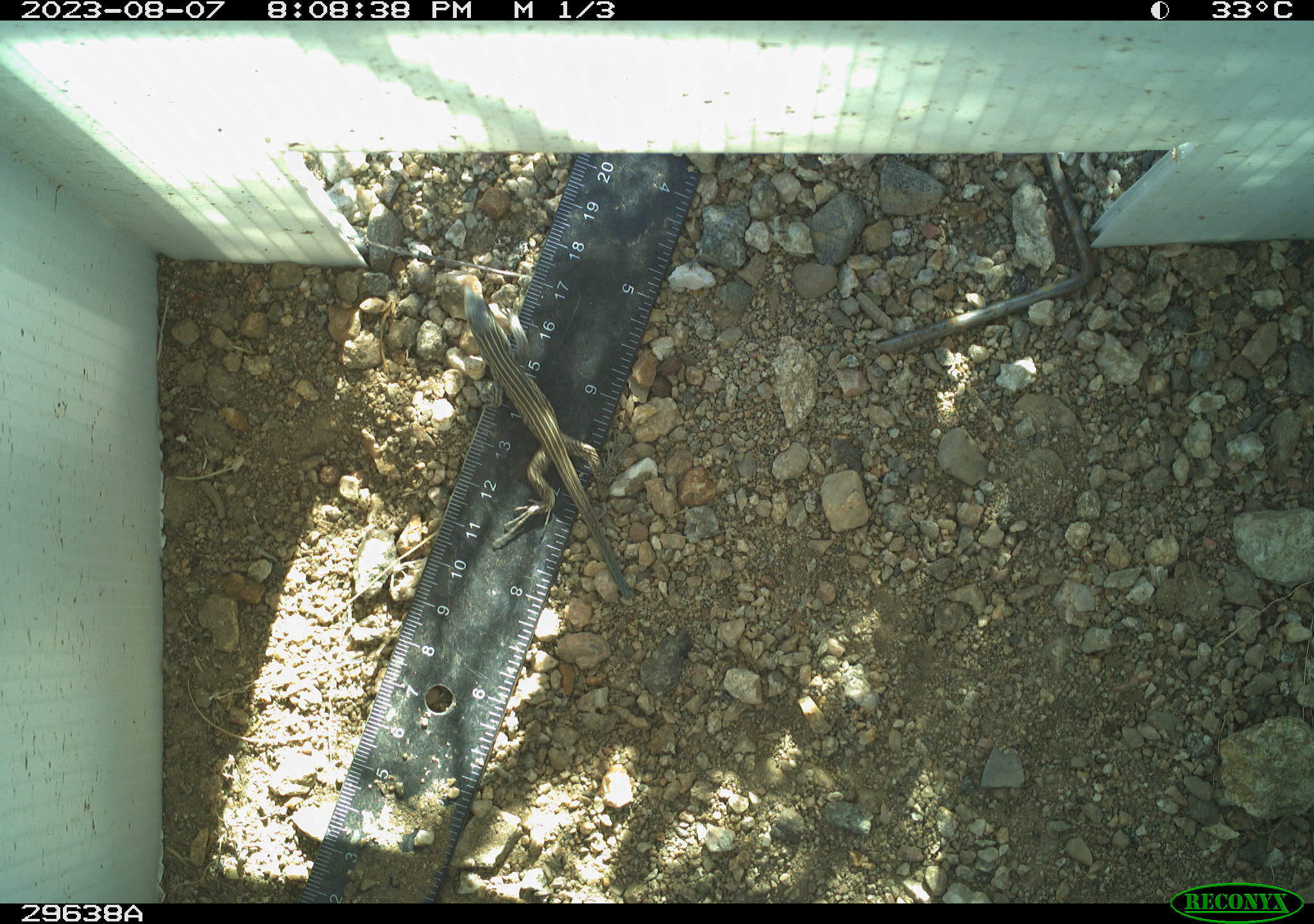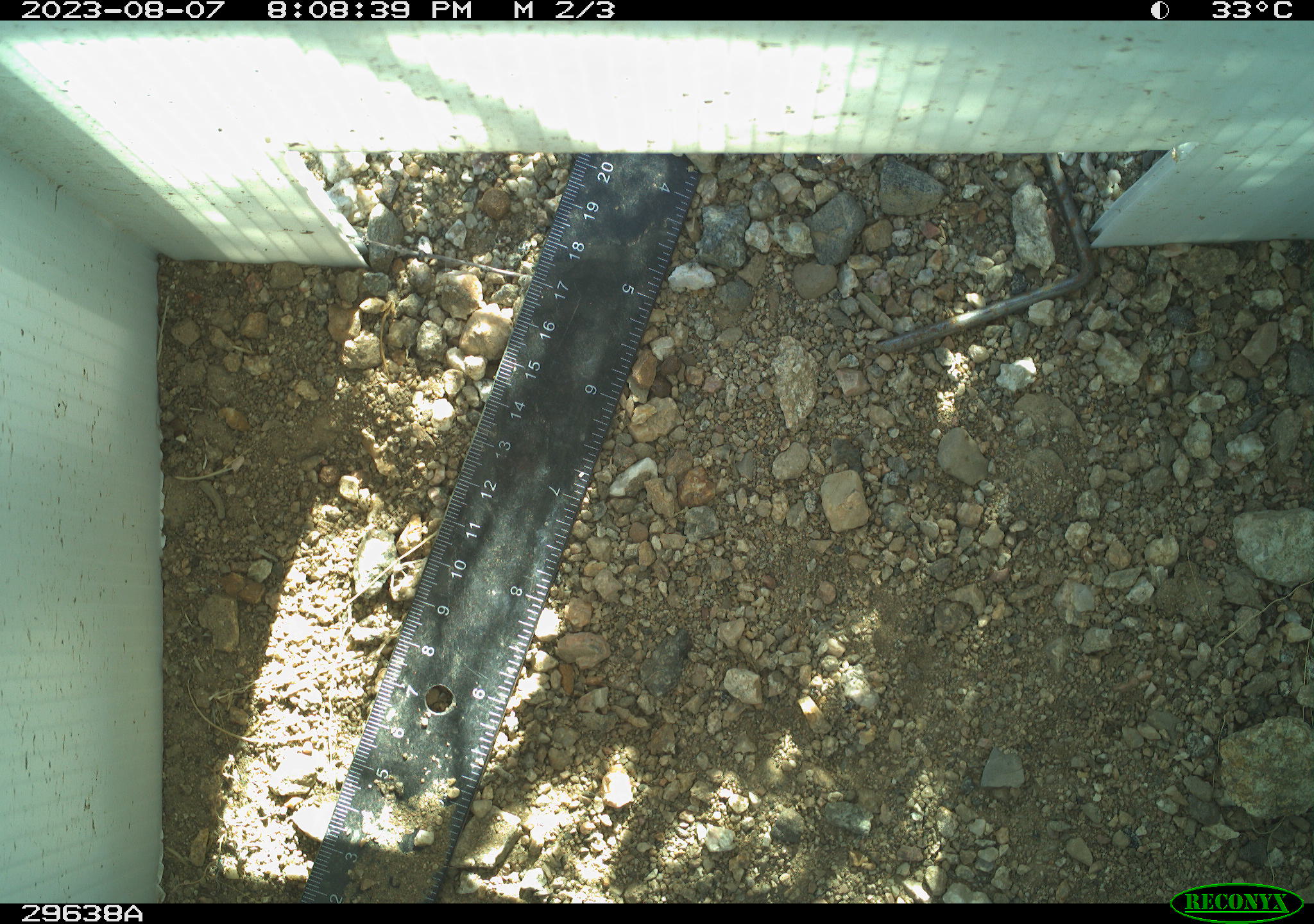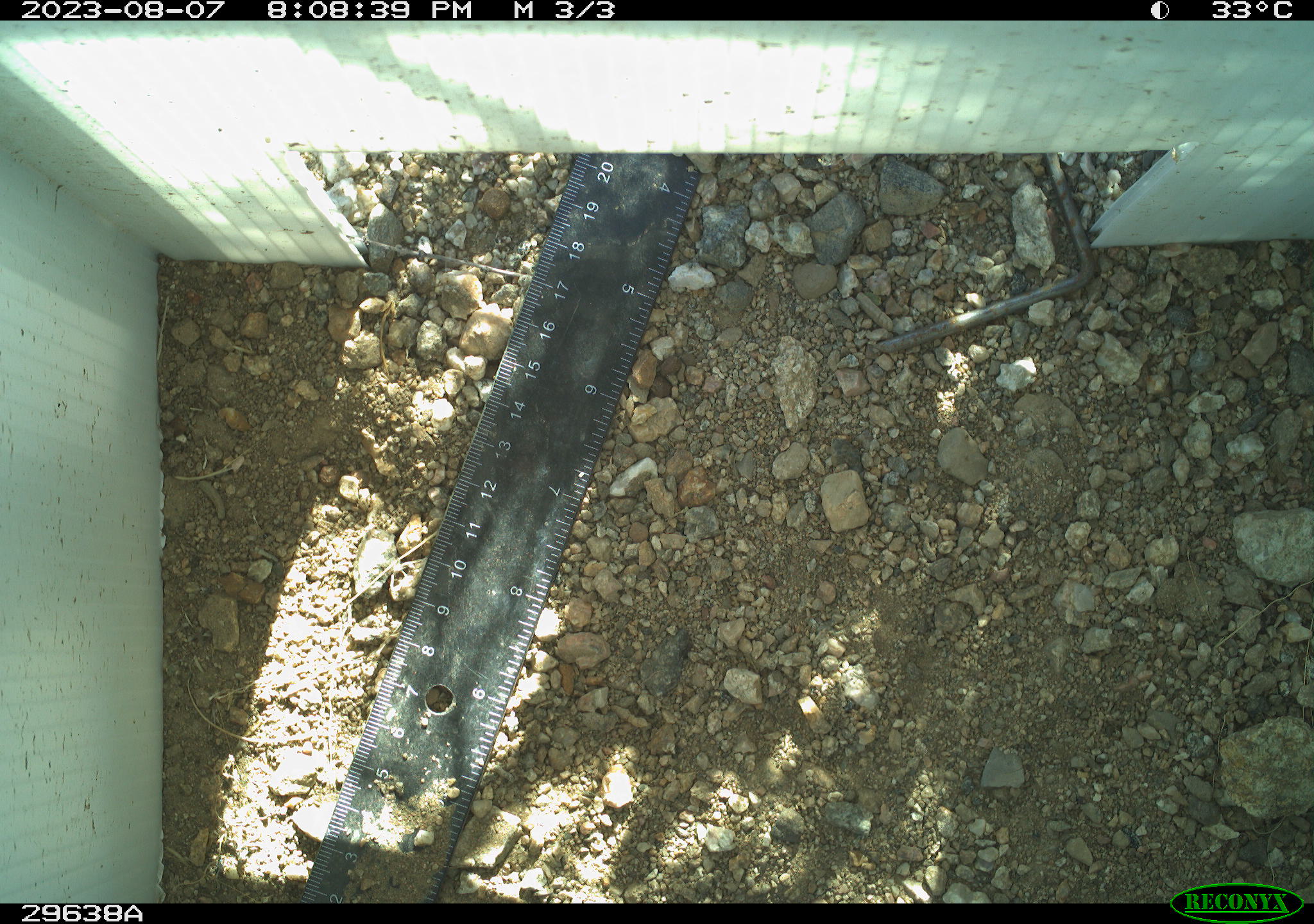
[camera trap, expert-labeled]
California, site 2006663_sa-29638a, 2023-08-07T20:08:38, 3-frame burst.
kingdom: Animalia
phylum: Chordata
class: Reptilia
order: Squamata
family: Teiidae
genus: Aspidoscelis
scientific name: Aspidoscelis tigris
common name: western whiptail